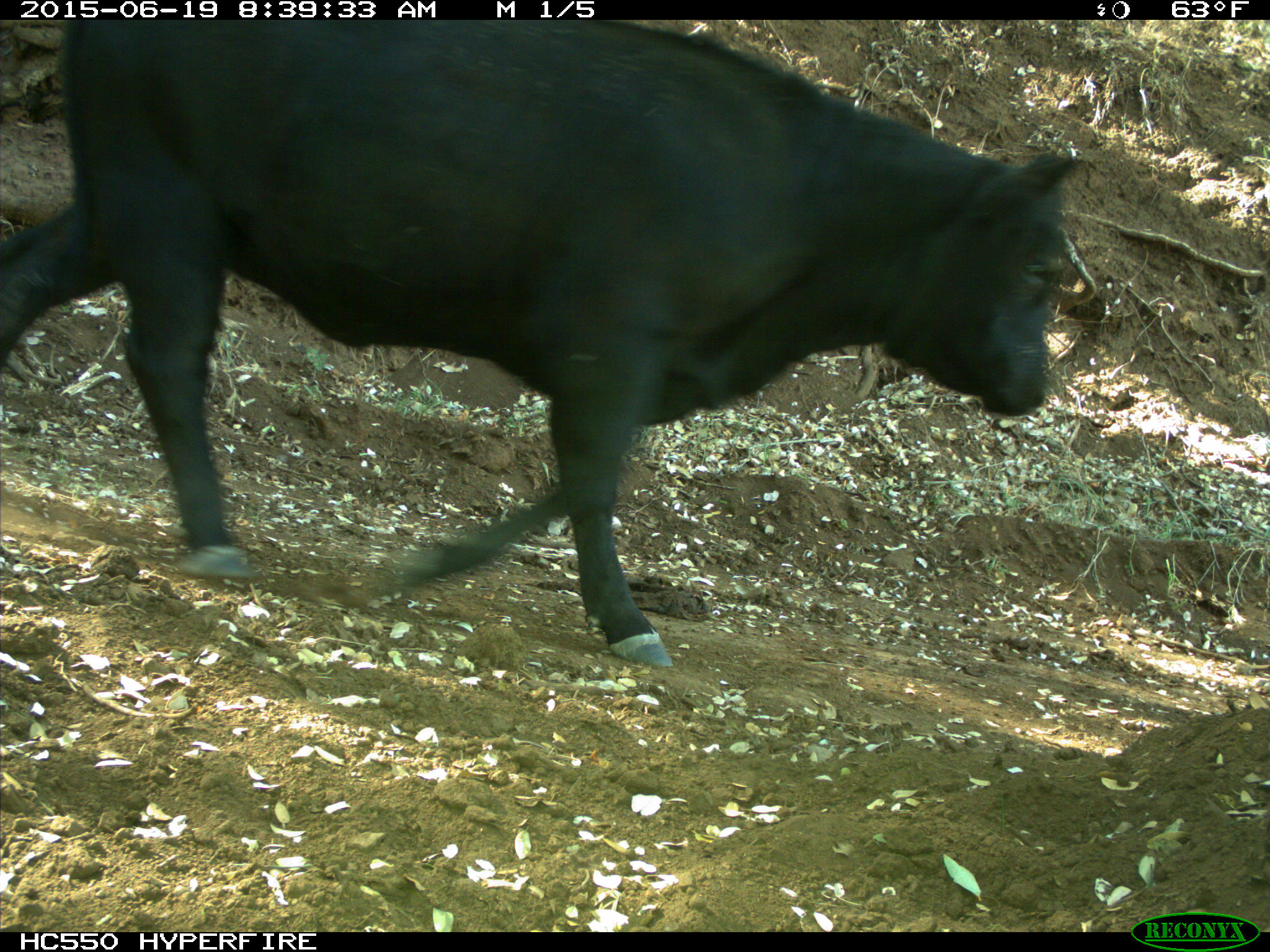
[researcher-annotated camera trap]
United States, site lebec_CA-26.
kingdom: Animalia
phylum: Chordata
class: Mammalia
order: Artiodactyla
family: Bovidae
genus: Bos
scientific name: Bos taurus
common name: domestic cow